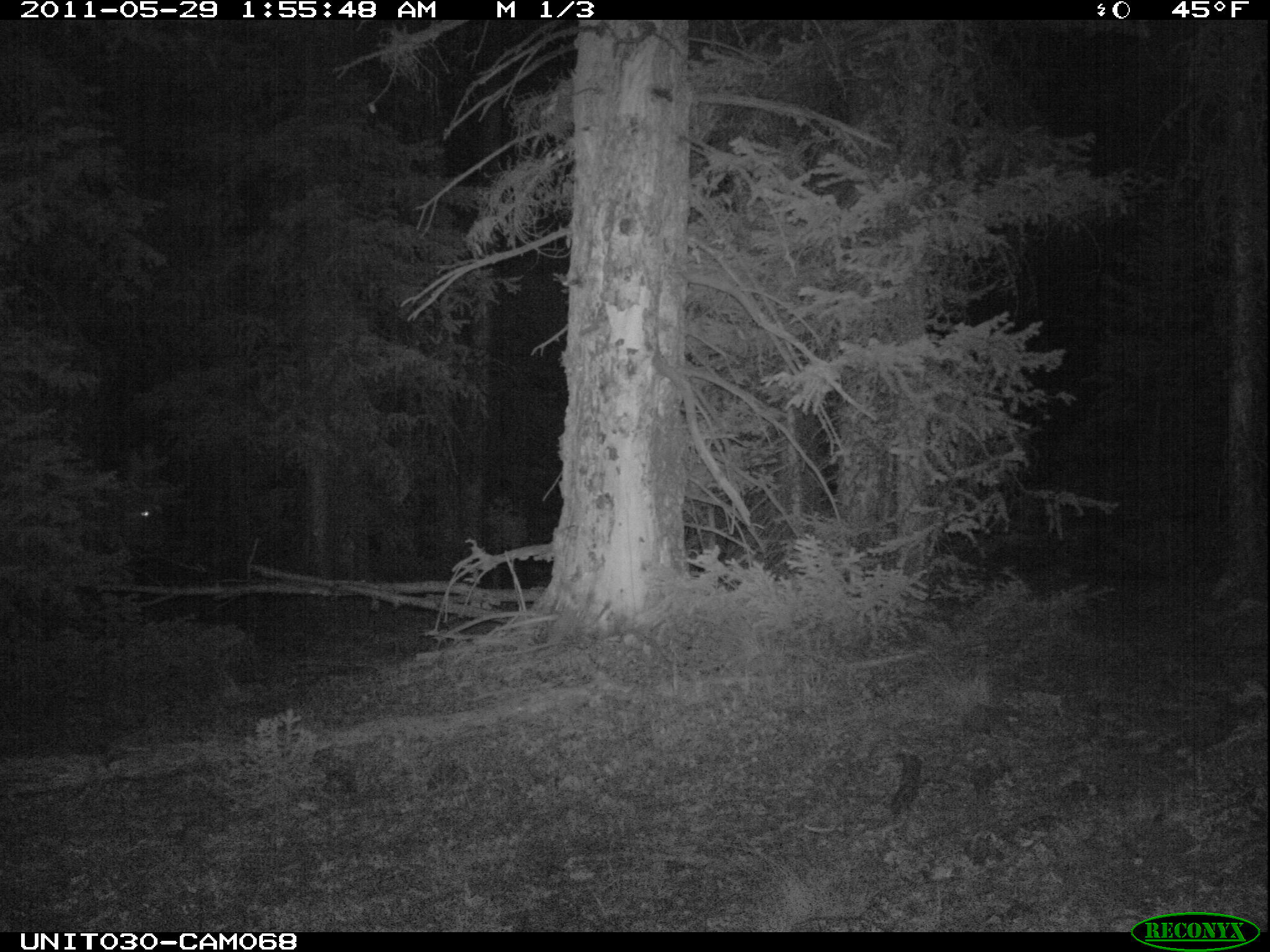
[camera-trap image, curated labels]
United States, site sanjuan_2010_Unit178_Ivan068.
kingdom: Animalia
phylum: Chordata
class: Mammalia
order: Artiodactyla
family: Cervidae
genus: Cervus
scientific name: Cervus elaphus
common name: red deer